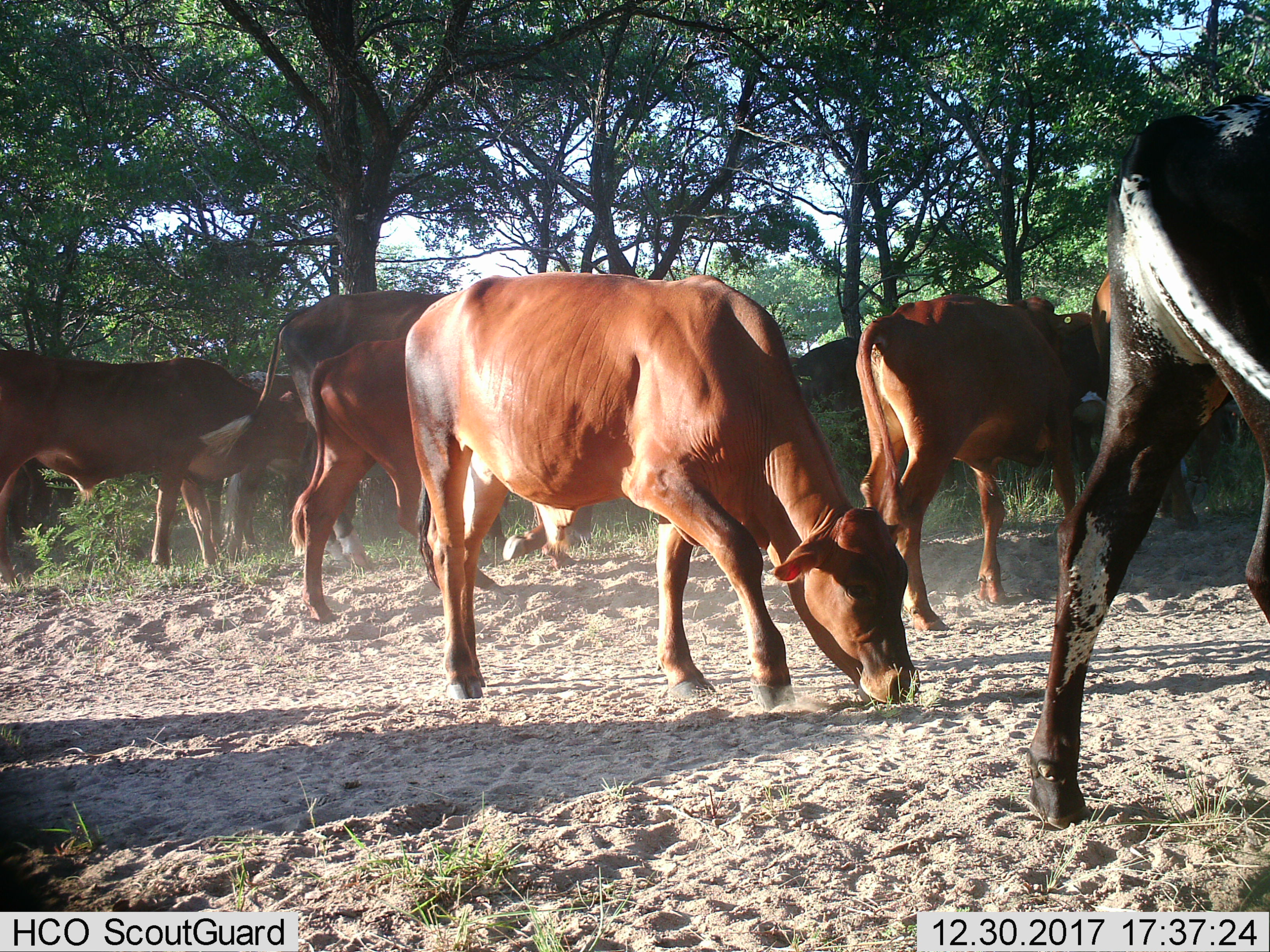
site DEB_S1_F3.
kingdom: Animalia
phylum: Chordata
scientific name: Vertebrata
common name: domestic animal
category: domesticanimal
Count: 9.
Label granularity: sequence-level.